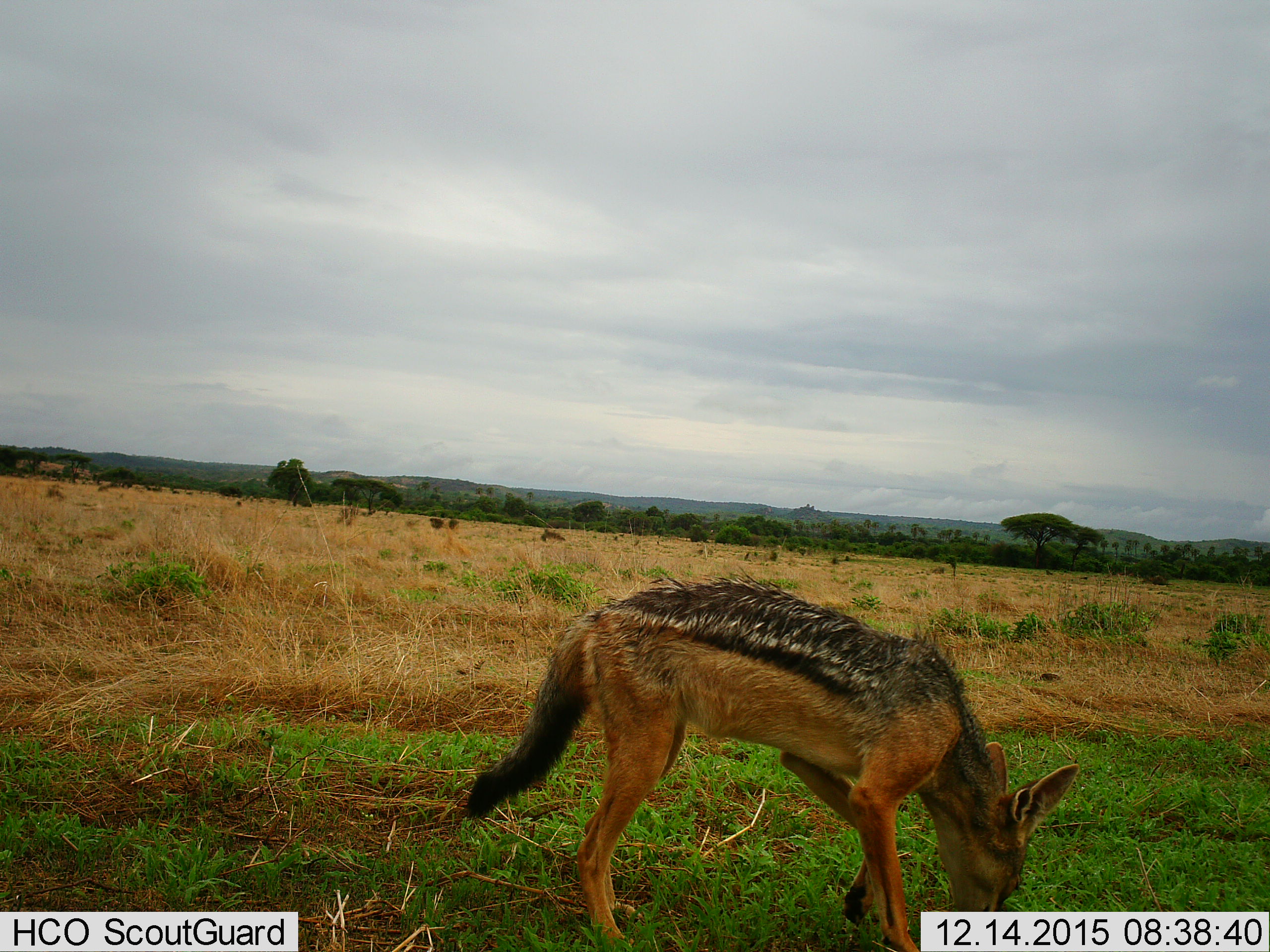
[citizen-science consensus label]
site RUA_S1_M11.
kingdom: Animalia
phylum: Chordata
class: Mammalia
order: Carnivora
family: Canidae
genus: Lupulella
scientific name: Lupulella mesomelas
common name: black-backed jackal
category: jackalblackbacked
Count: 1.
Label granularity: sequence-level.